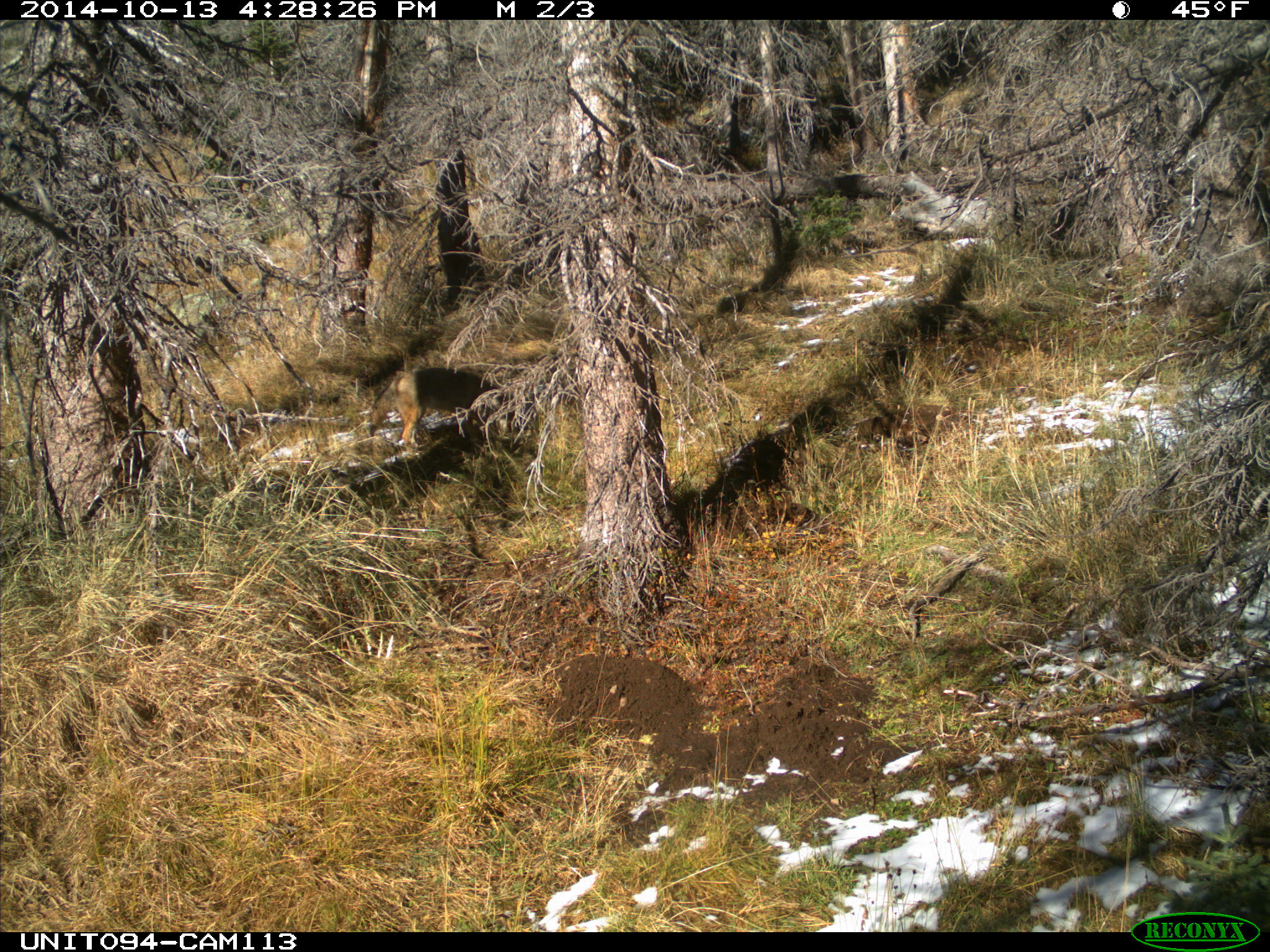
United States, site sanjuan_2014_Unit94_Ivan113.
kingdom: Animalia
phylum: Chordata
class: Mammalia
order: Carnivora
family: Canidae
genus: Canis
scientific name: Canis latrans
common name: coyote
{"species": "Canis latrans (coyote)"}